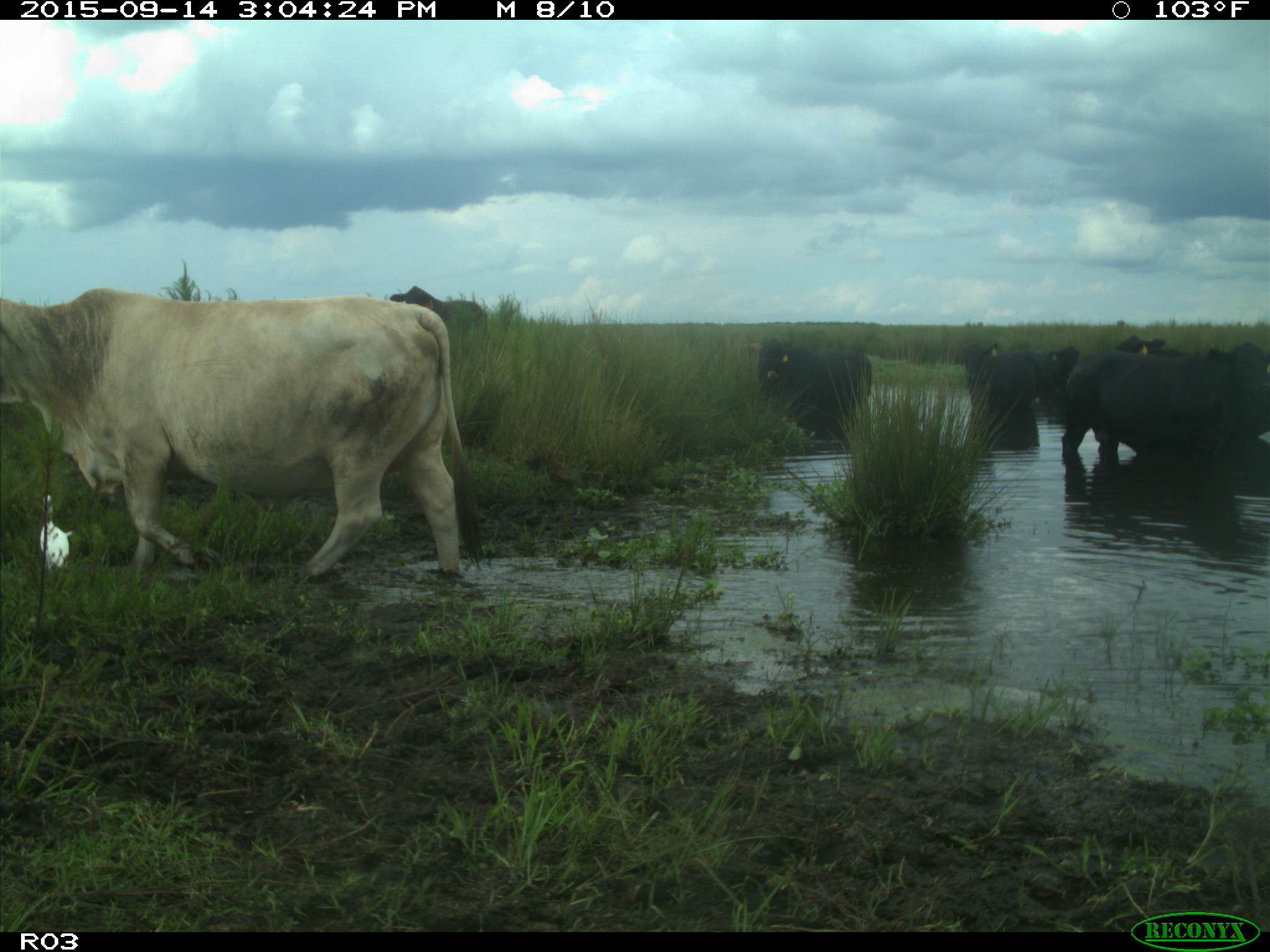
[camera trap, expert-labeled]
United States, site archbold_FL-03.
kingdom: Animalia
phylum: Chordata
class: Mammalia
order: Artiodactyla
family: Bovidae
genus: Bos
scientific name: Bos taurus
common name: domestic cow